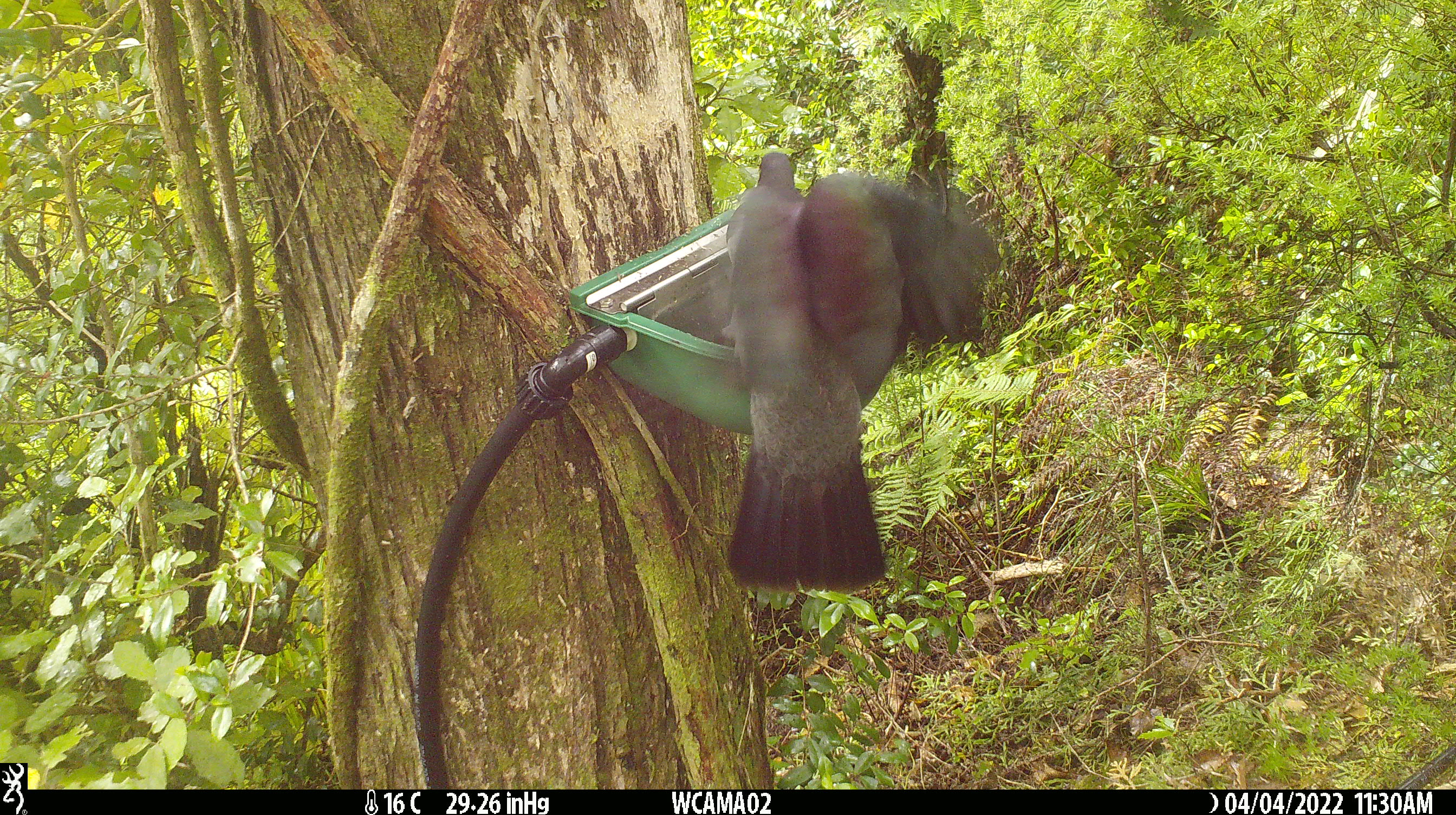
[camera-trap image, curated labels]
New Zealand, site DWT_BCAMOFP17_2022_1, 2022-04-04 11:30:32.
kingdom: Animalia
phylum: Chordata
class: Aves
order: Columbiformes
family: Columbidae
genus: Hemiphaga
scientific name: Hemiphaga novaeseelandiae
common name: new zealand pigeon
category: kereru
Kereru (new zealand pigeon) (Hemiphaga novaeseelandiae).